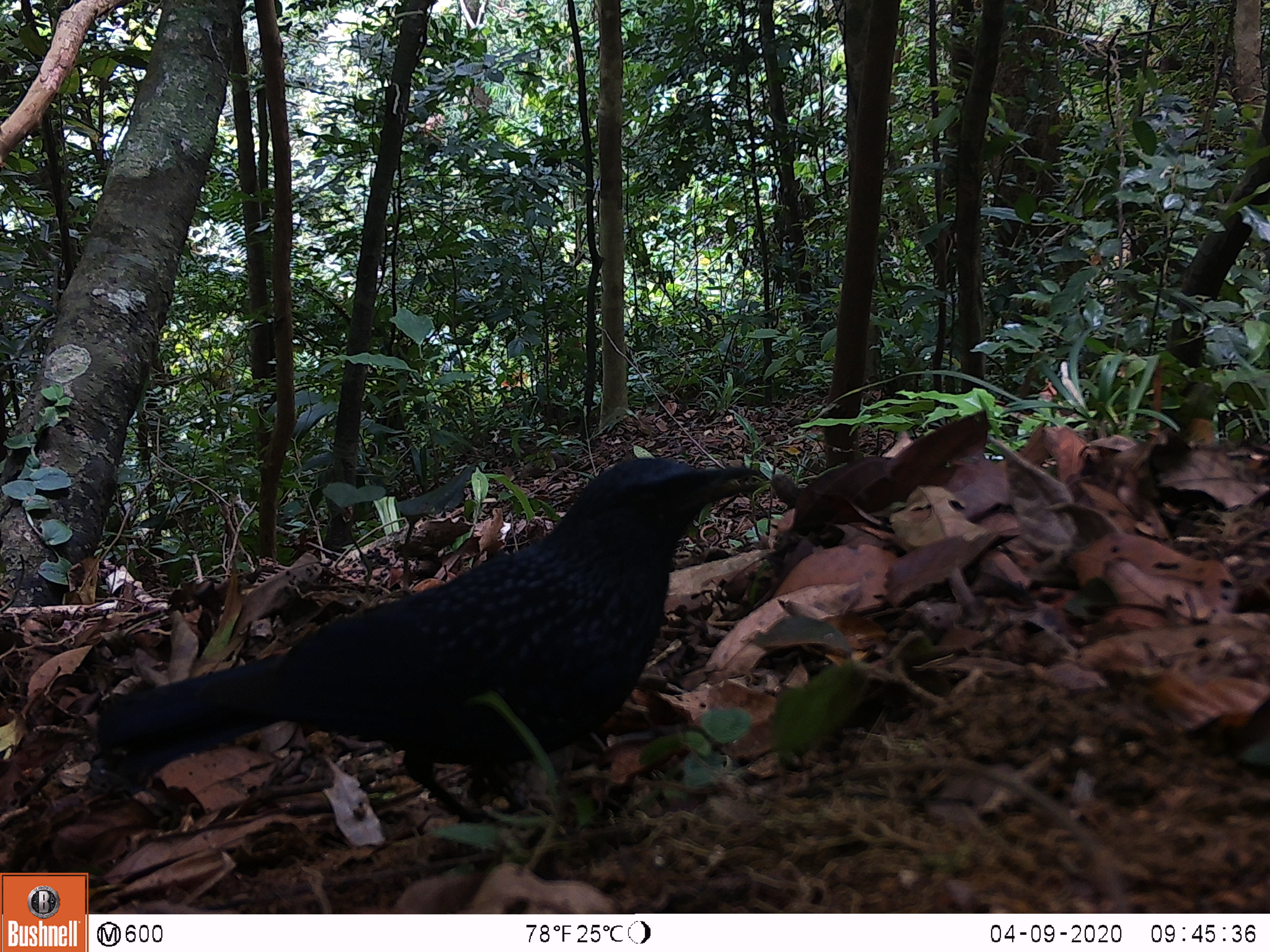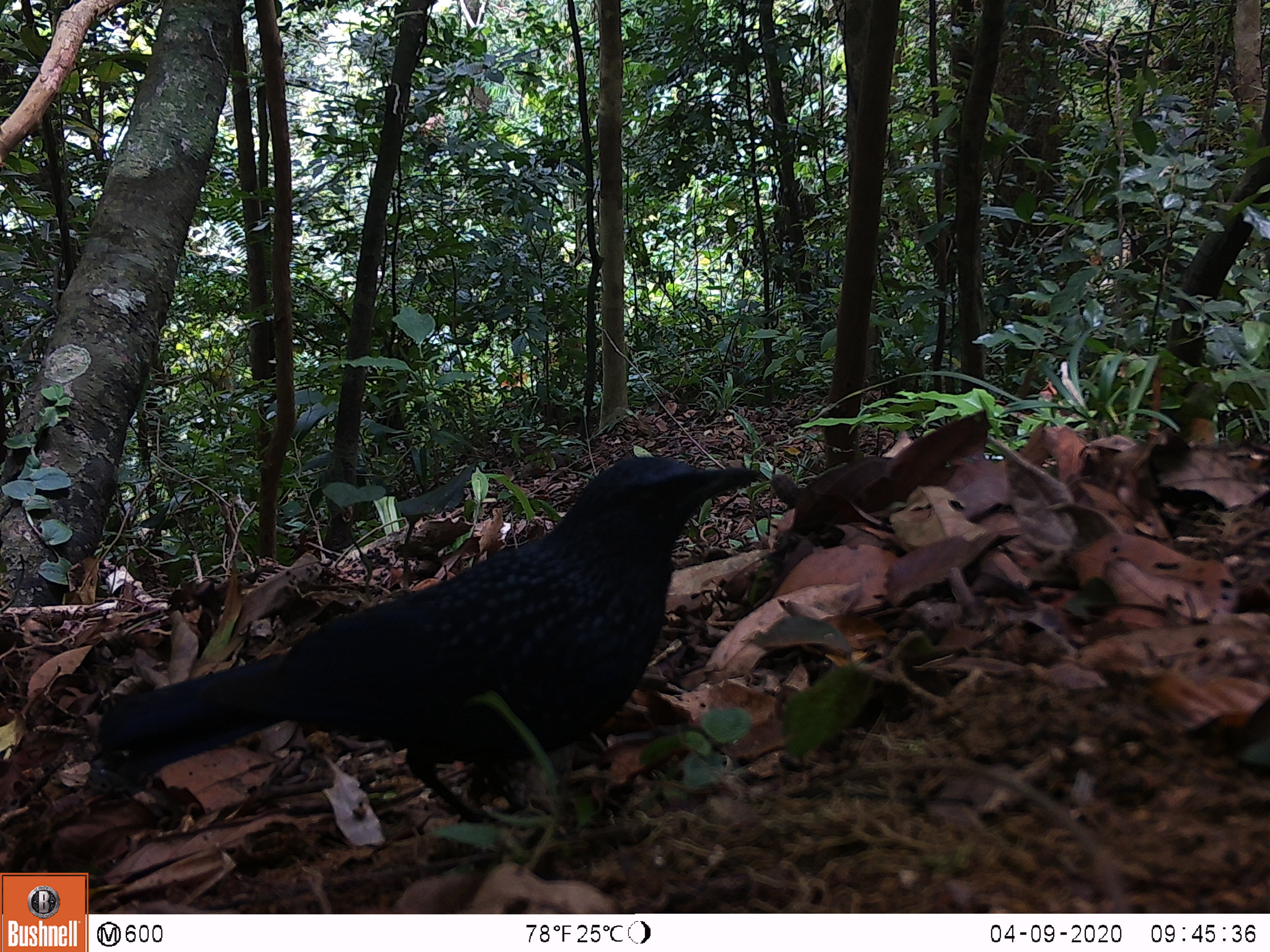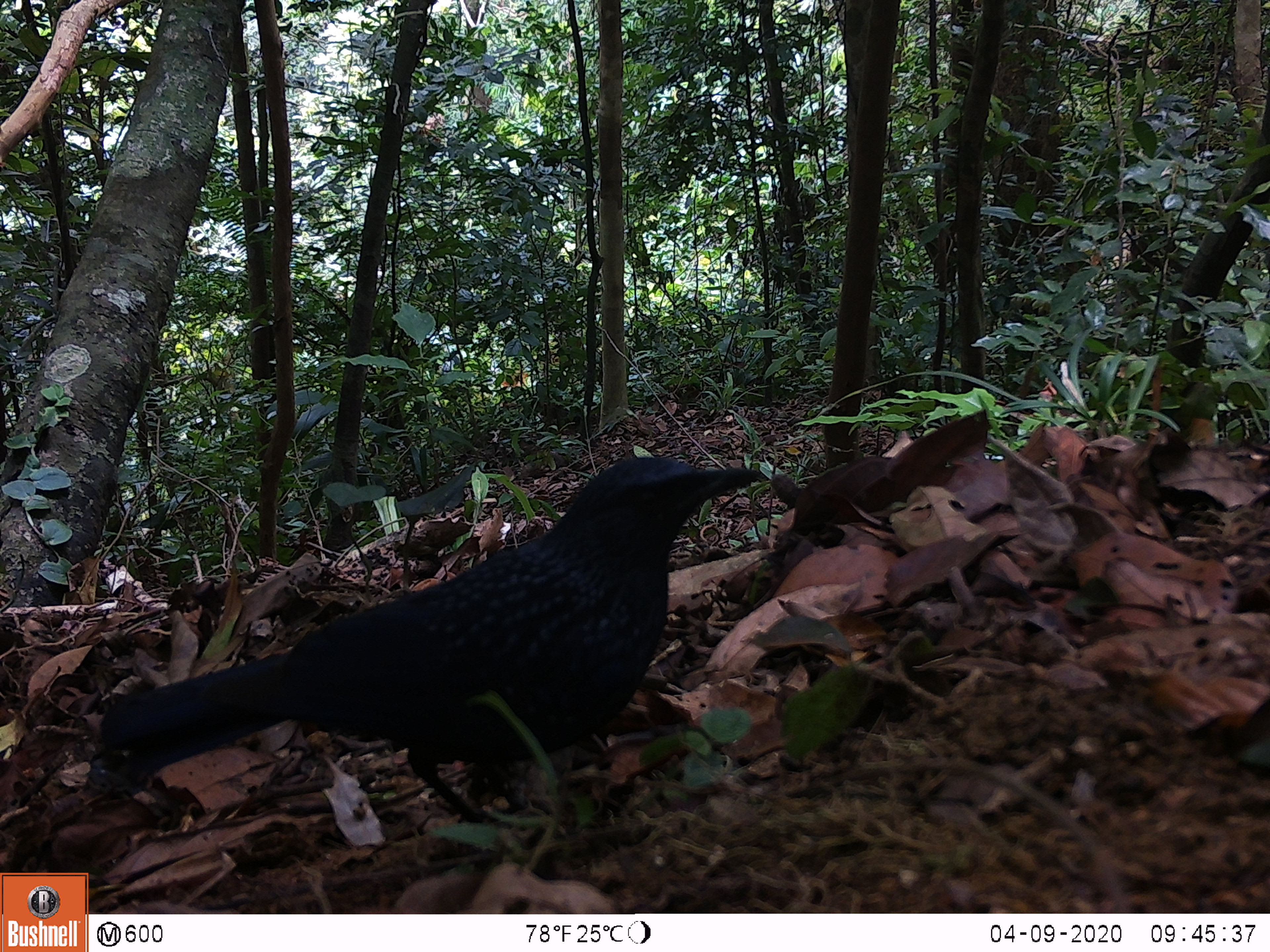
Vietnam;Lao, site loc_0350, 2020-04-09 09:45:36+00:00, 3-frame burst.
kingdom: Animalia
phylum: Chordata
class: Aves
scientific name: Aves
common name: bird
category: unidentified bird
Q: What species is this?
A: Unidentified bird (bird) (Aves).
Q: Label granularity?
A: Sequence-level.